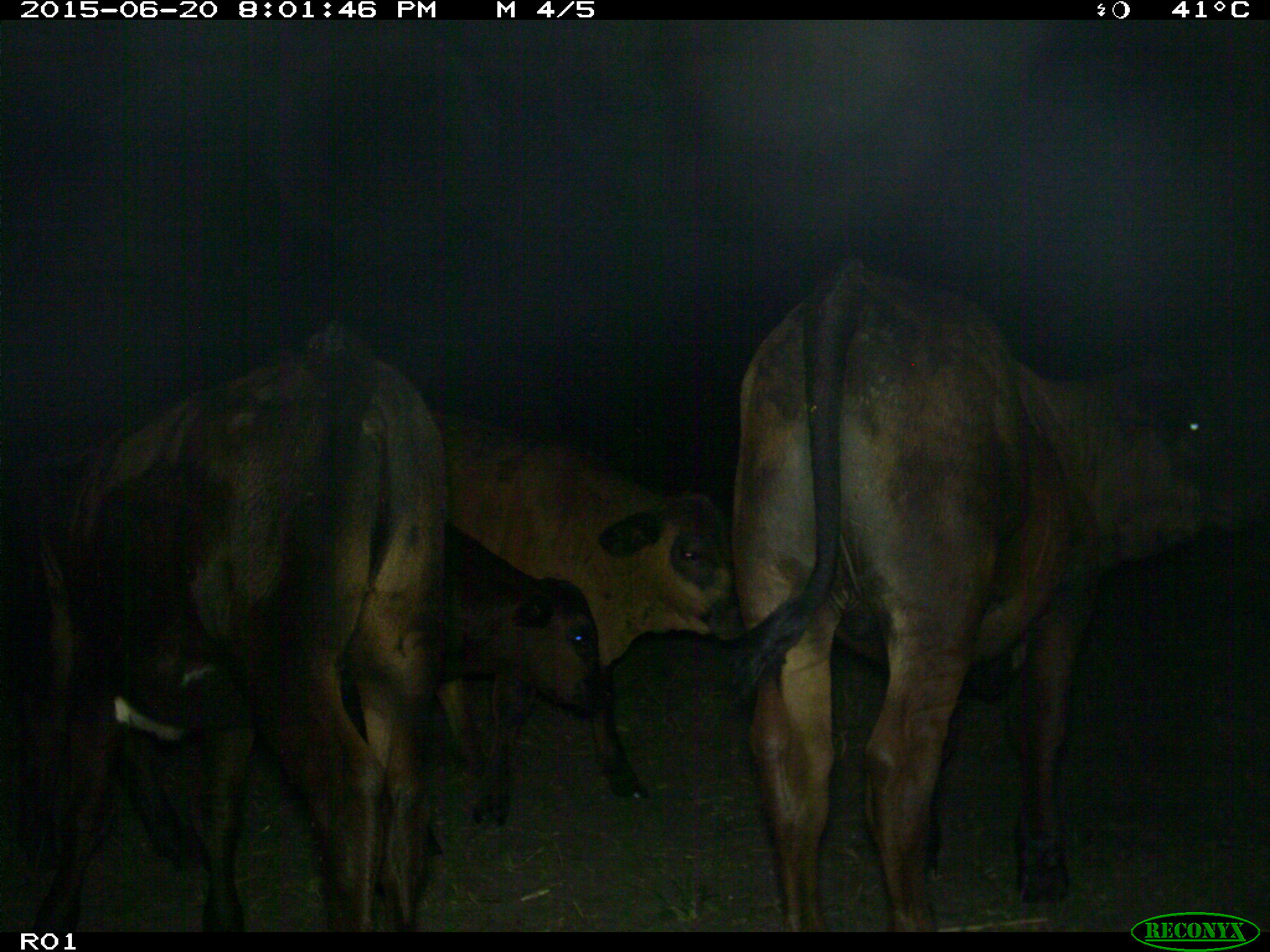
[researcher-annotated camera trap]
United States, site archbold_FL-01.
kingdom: Animalia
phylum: Chordata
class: Mammalia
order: Artiodactyla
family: Bovidae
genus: Bos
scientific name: Bos taurus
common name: domestic cow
Bos taurus (domestic cow).